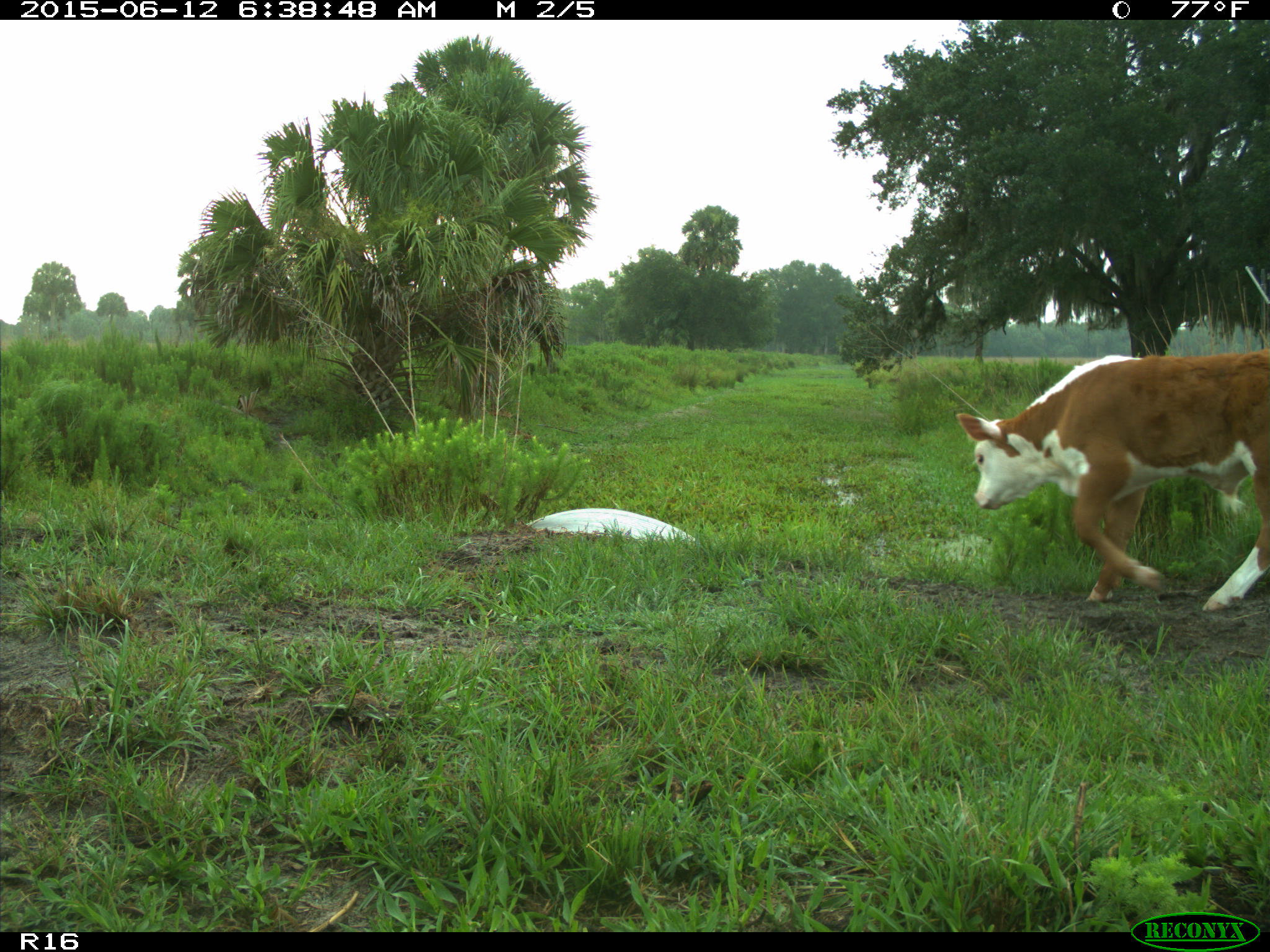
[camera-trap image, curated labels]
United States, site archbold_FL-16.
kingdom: Animalia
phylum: Chordata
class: Mammalia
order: Artiodactyla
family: Bovidae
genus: Bos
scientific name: Bos taurus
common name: domestic cow